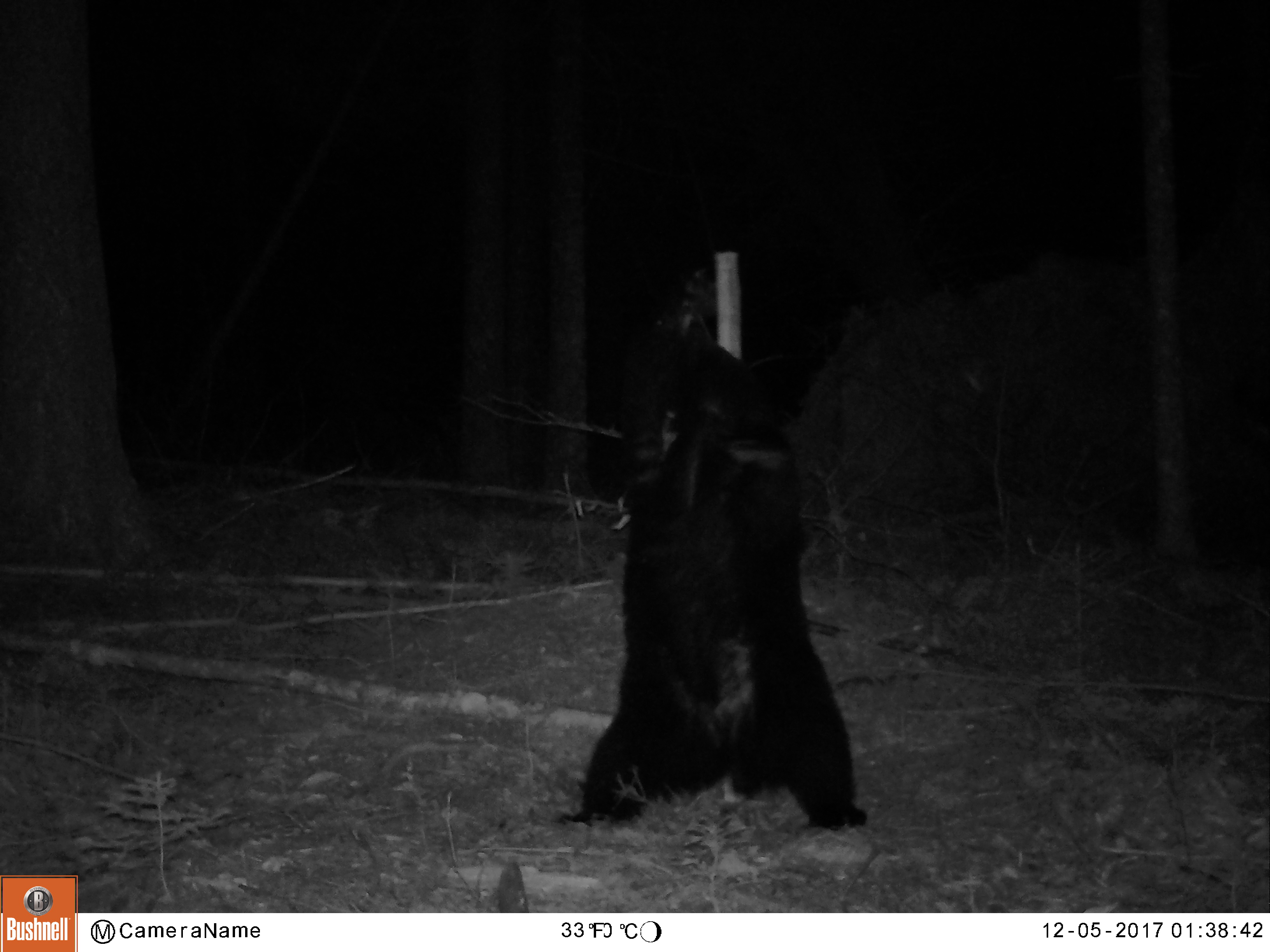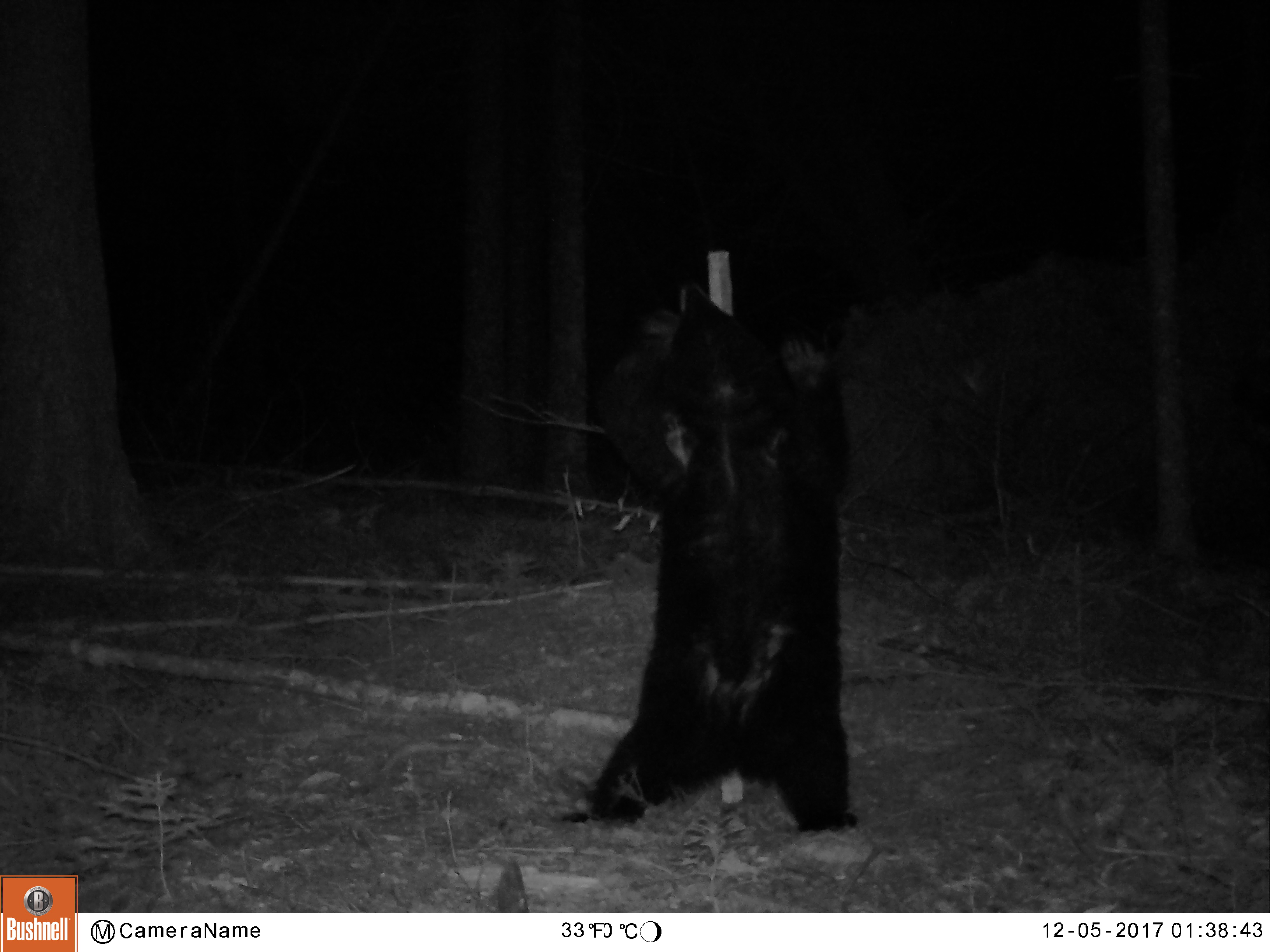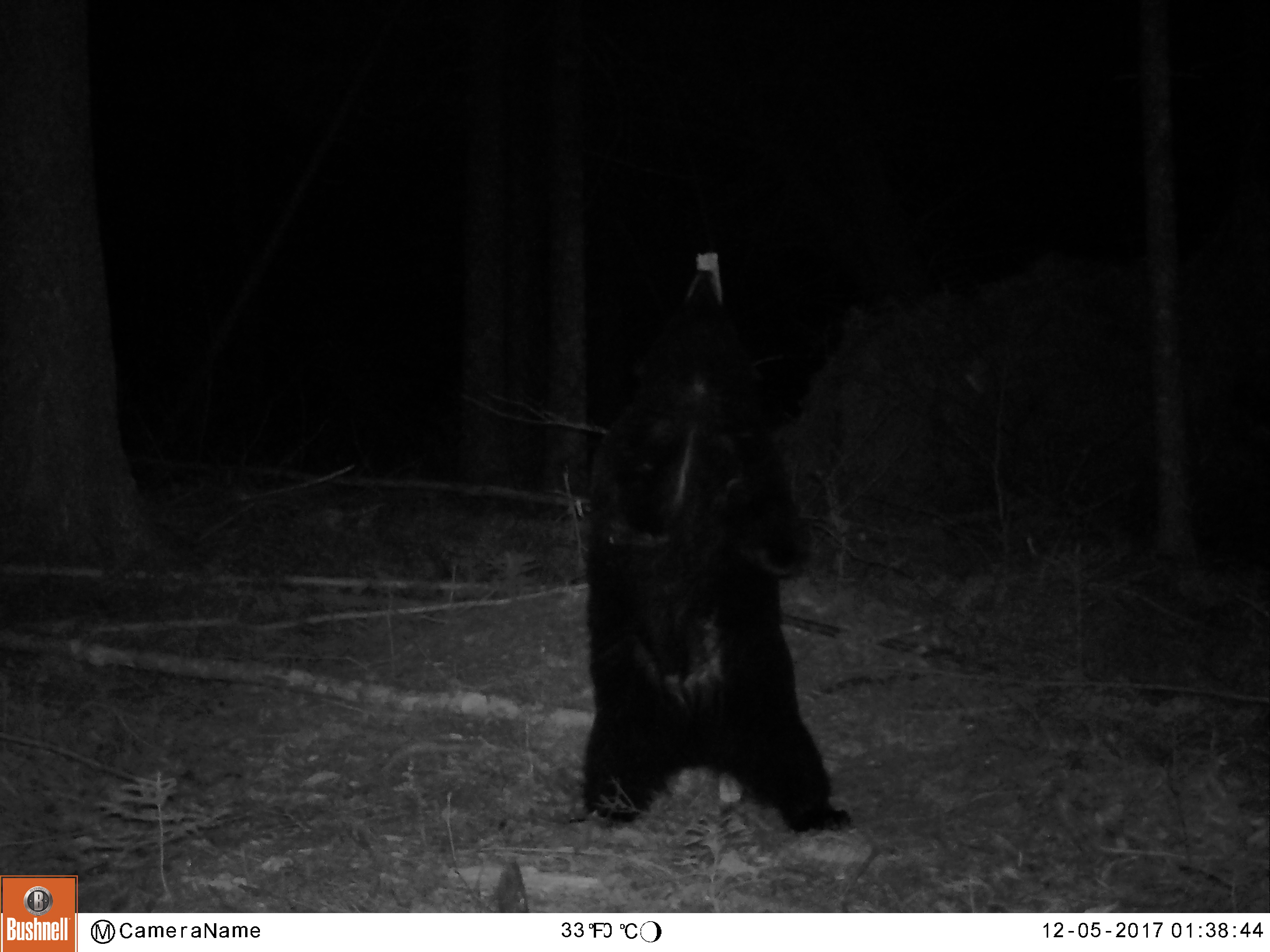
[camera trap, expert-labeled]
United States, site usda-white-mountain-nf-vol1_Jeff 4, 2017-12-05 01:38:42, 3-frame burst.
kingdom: Animalia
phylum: Chordata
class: Mammalia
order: Carnivora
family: Ursidae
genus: Ursus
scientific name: Ursus americanus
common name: black bear